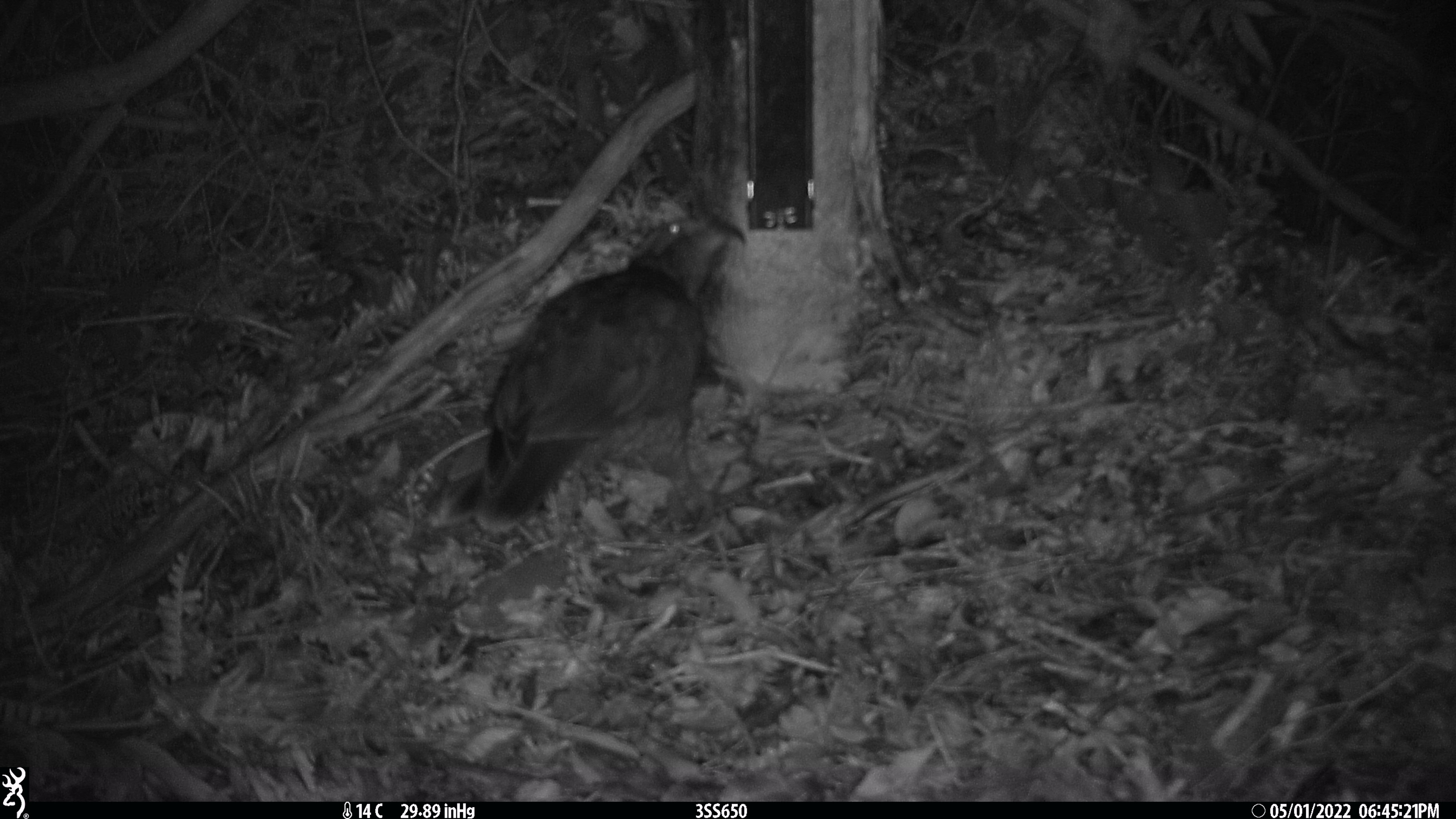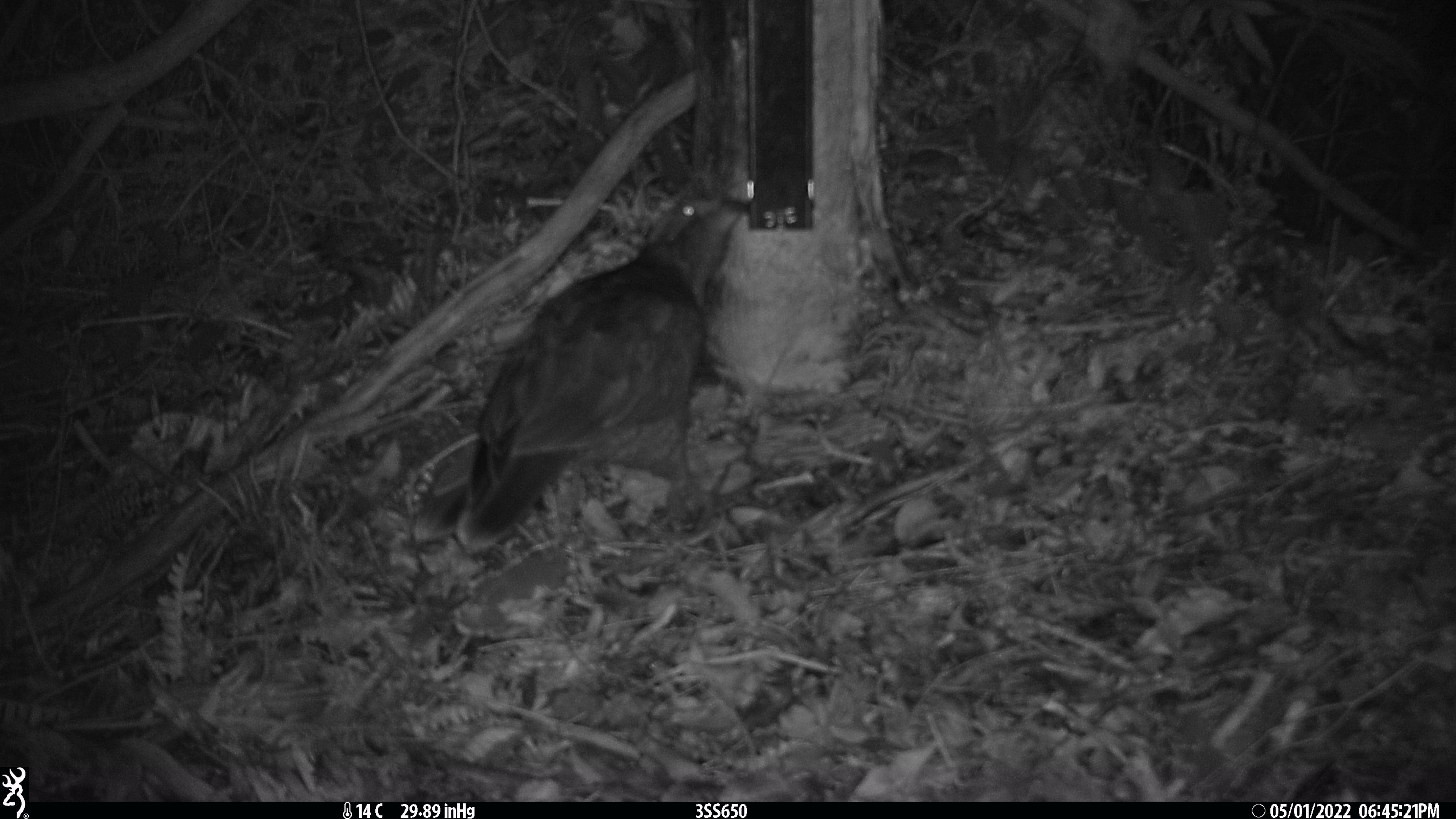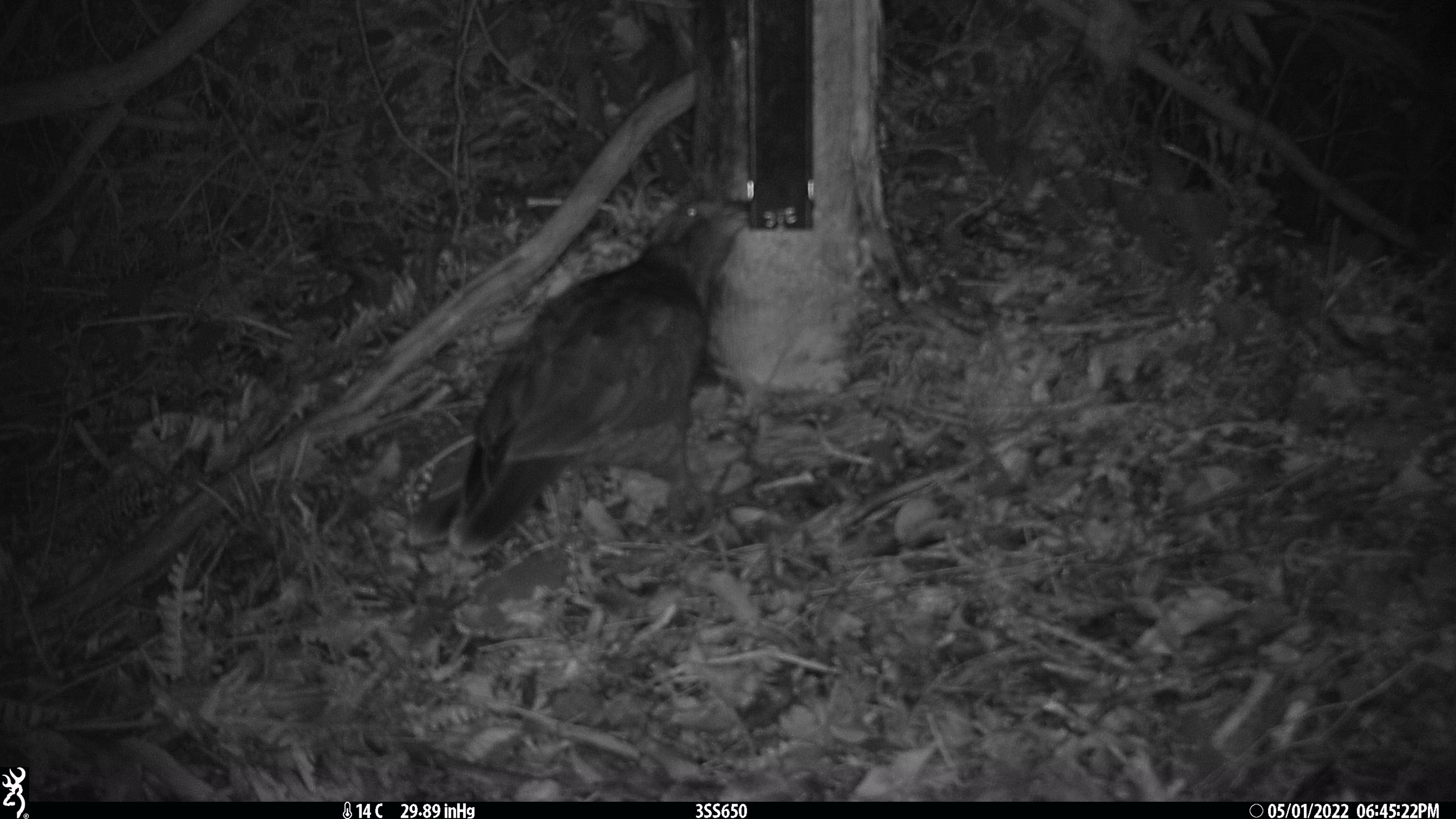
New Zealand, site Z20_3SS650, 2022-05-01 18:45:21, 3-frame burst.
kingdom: Animalia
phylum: Chordata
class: Aves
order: Psittaciformes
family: Strigopidae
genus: Nestor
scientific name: Nestor notabilis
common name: kea